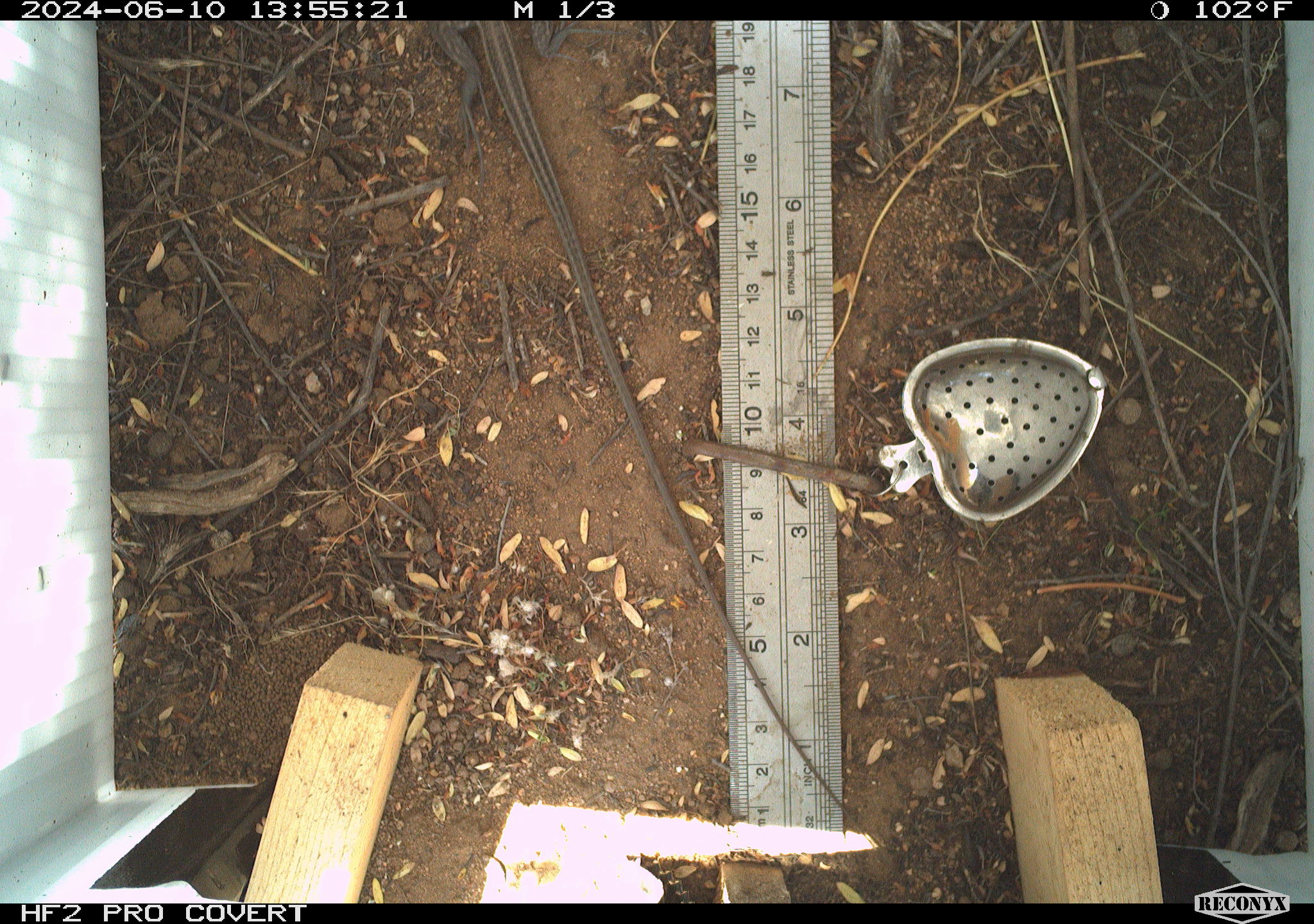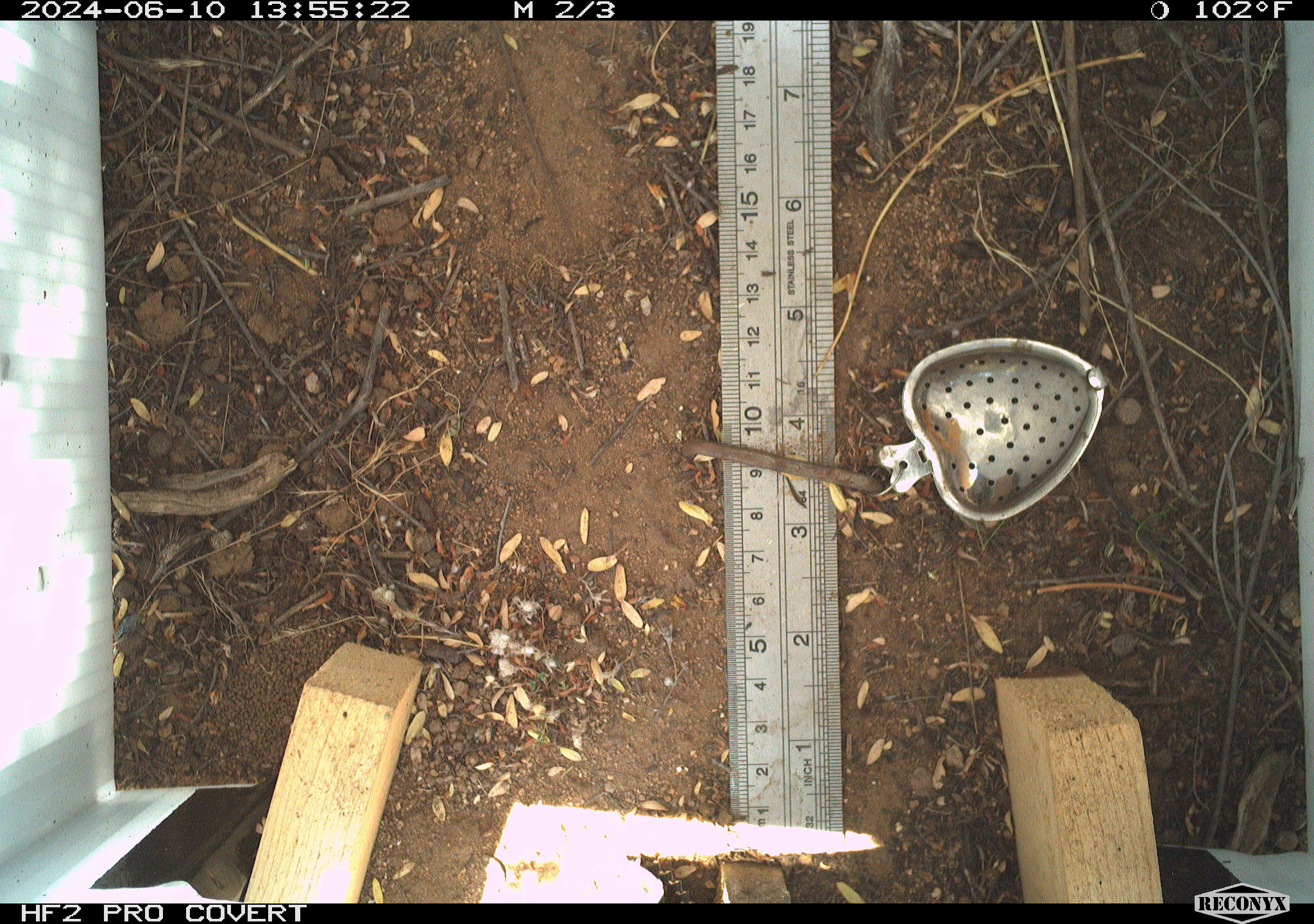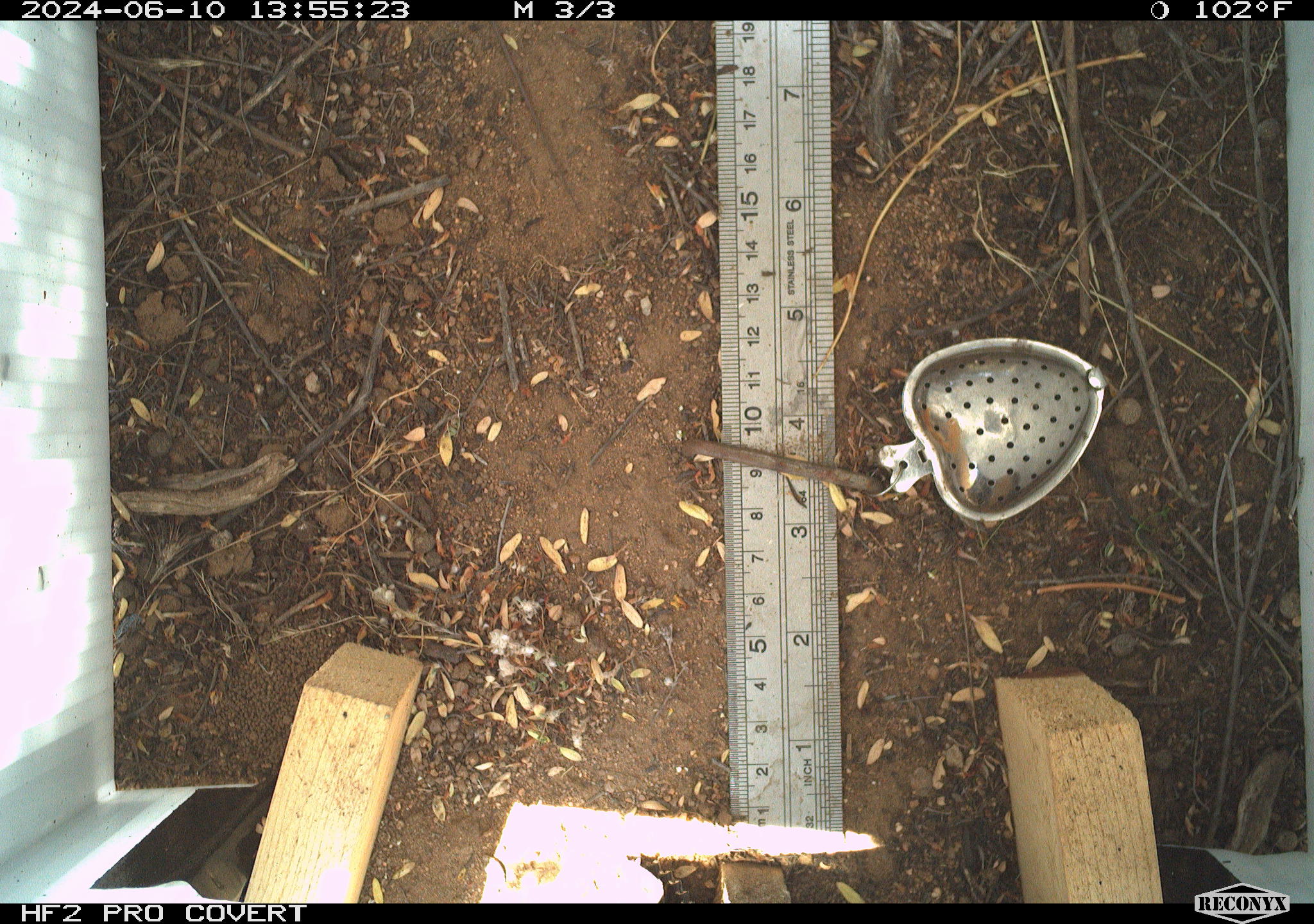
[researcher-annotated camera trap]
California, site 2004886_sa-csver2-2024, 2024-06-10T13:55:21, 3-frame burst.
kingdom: Animalia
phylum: Chordata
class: Reptilia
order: Squamata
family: Scincidae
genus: Plestiodon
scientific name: Plestiodon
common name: blue-tailed skinks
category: plestiodon species